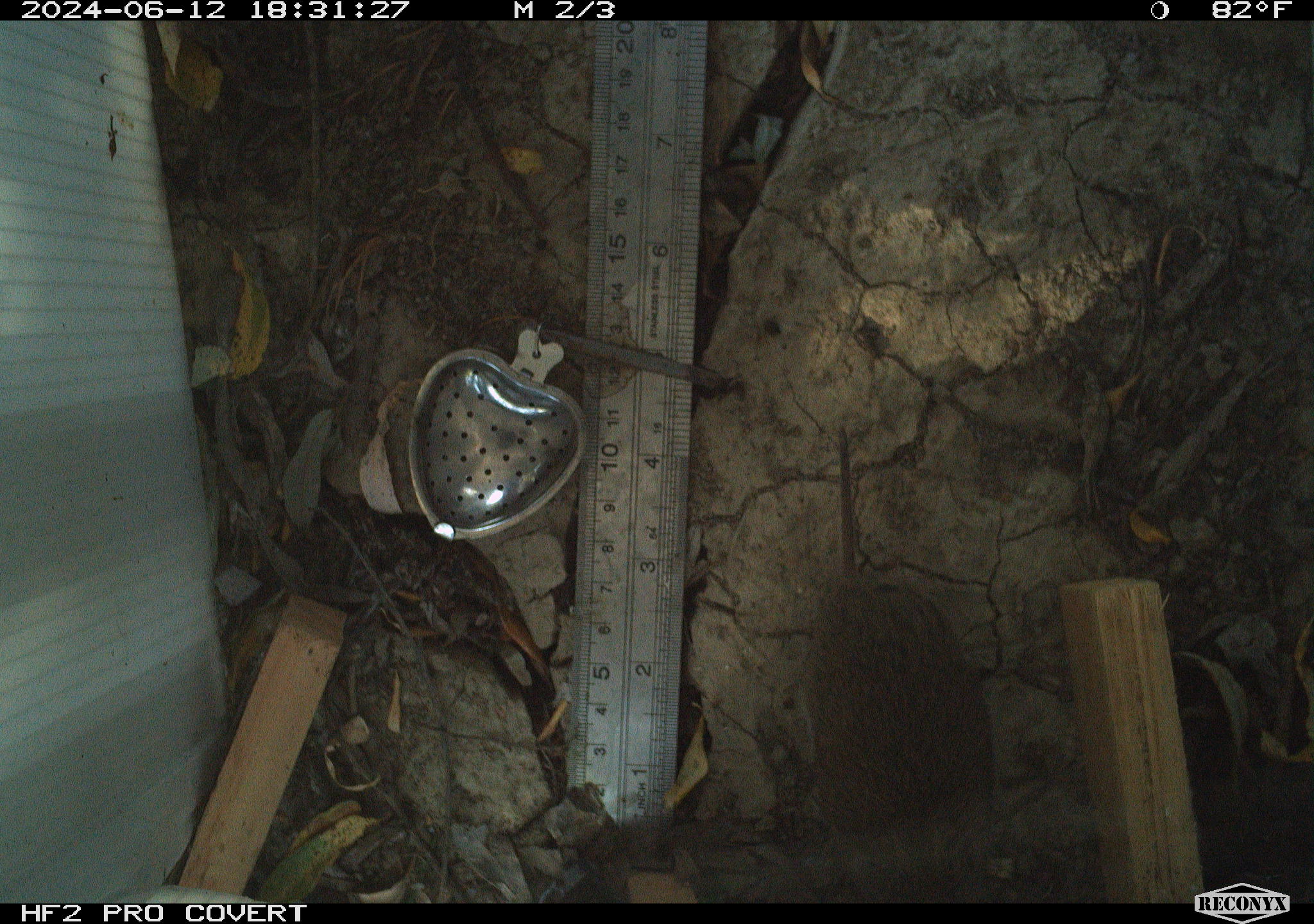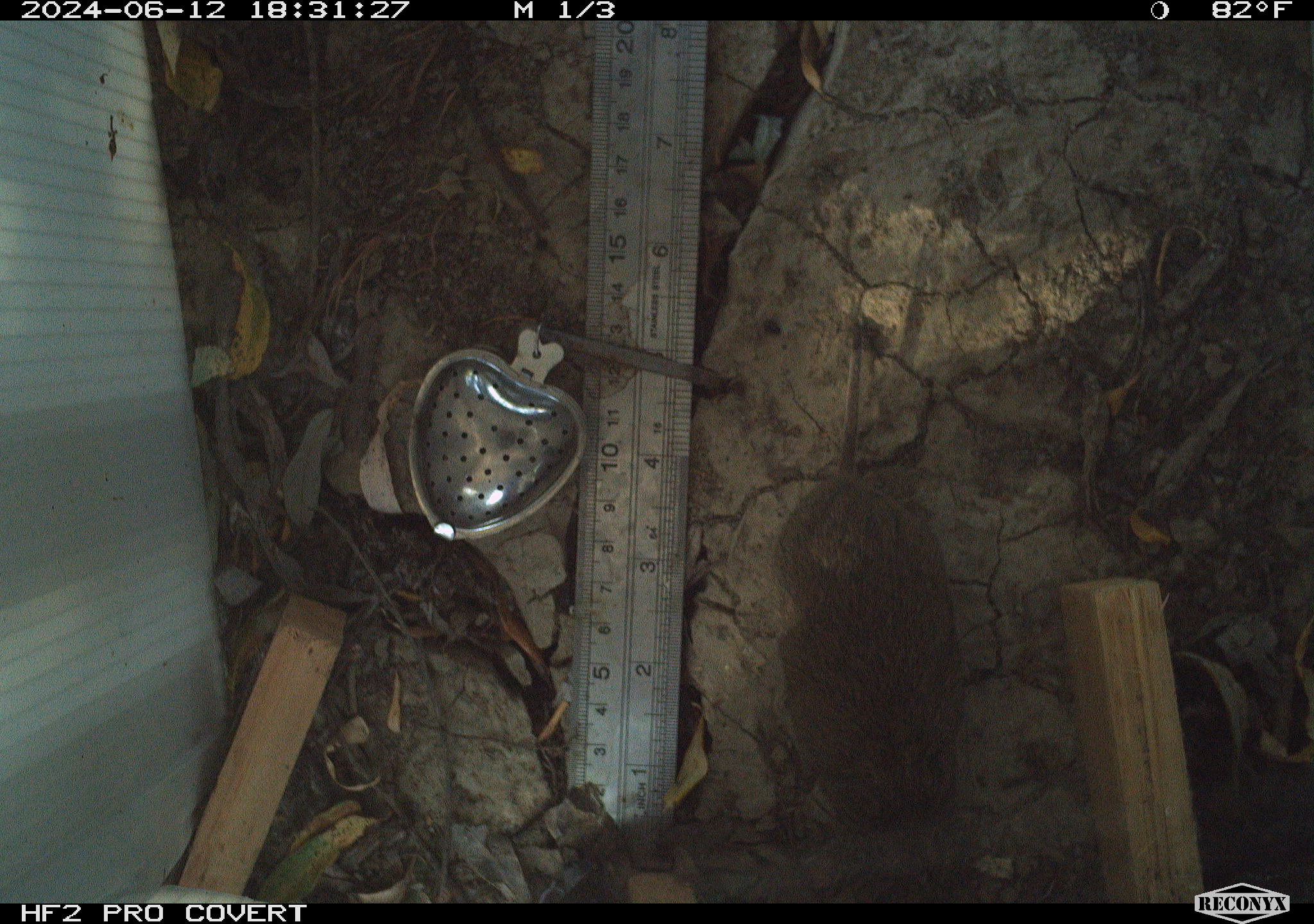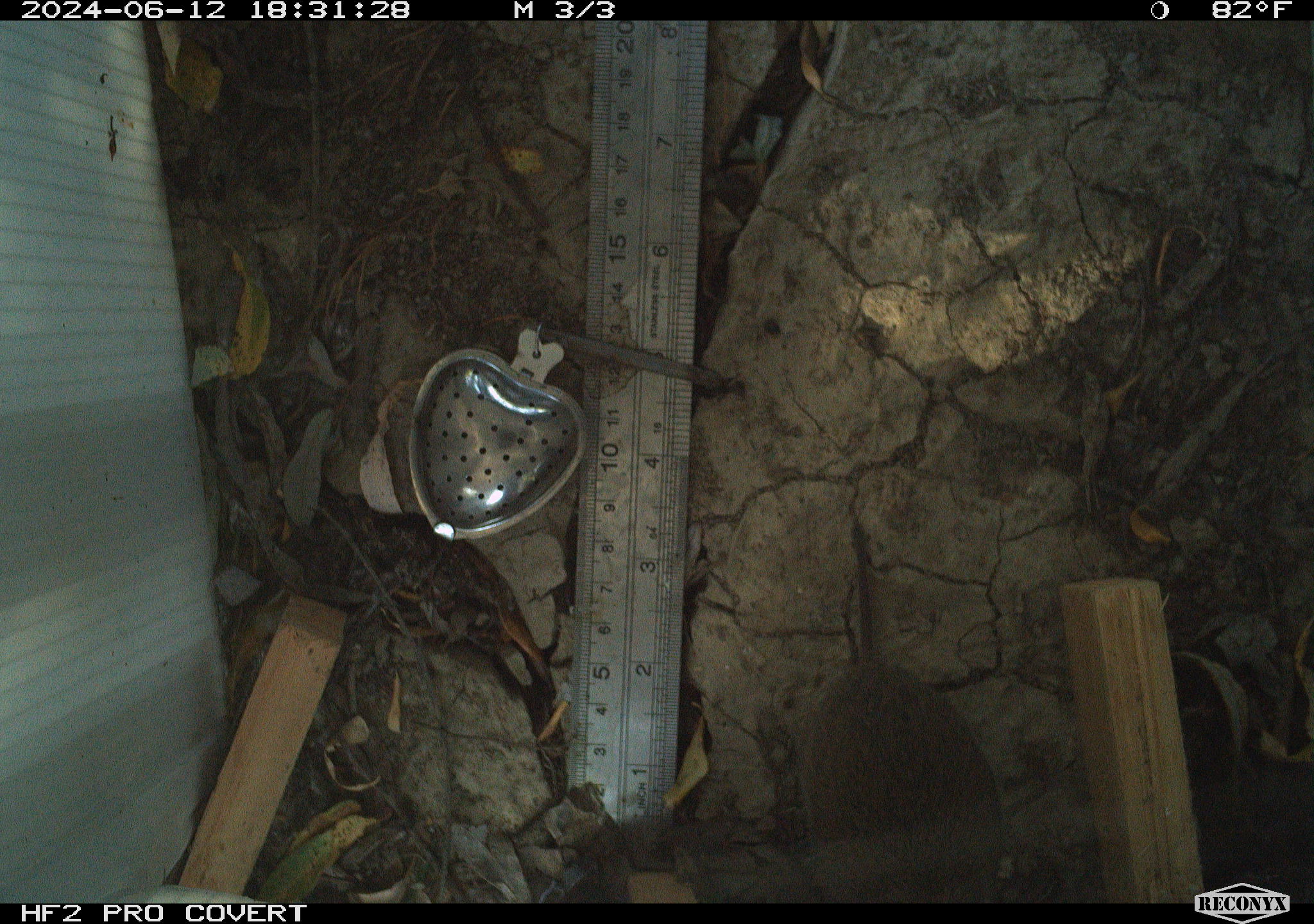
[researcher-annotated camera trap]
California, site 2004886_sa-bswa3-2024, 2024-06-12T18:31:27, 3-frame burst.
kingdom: Animalia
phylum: Chordata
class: Mammalia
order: Rodentia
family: Cricetidae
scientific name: Arvicolinae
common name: voles, lemmings, and muskrats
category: arvicolinae subfamily